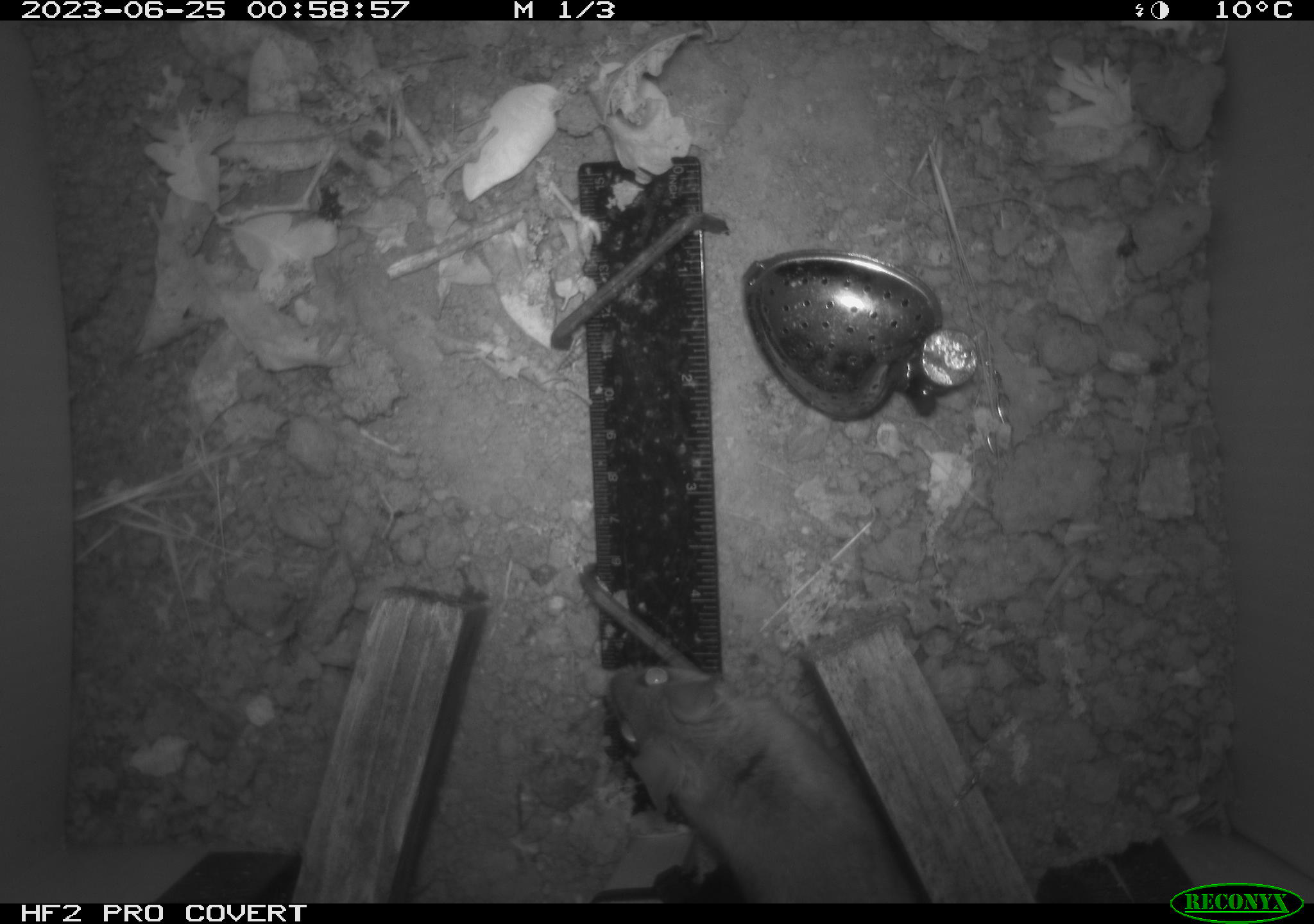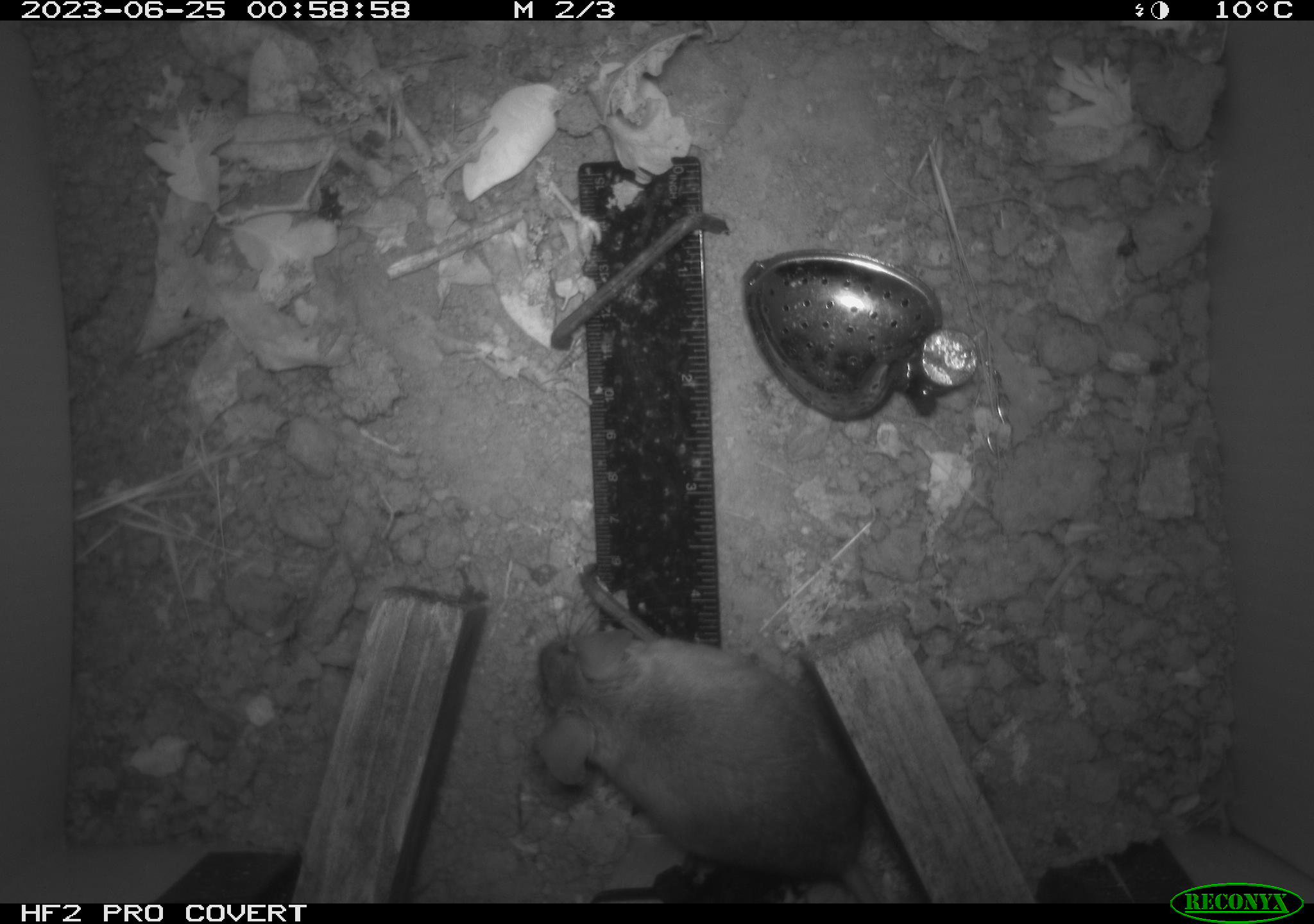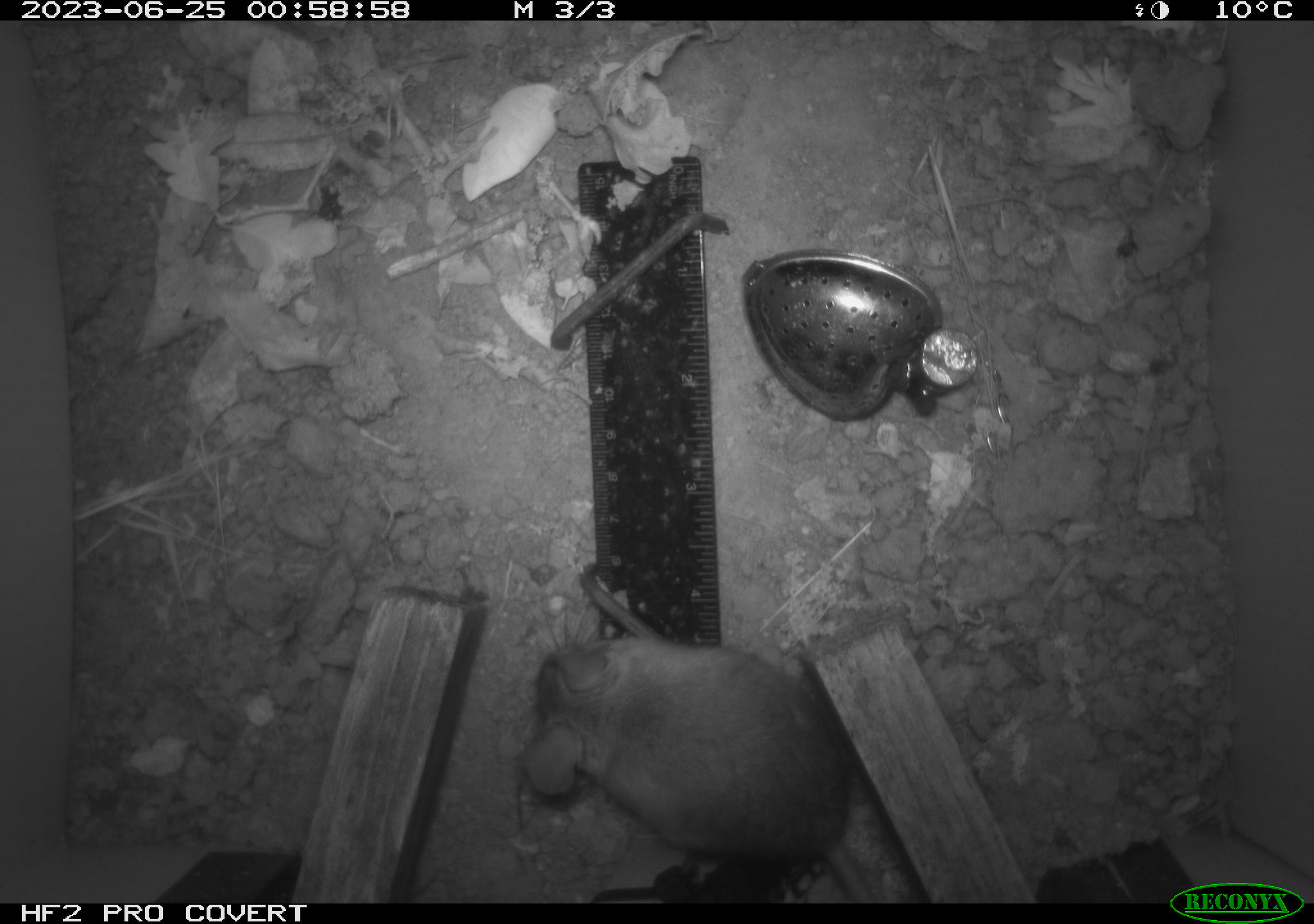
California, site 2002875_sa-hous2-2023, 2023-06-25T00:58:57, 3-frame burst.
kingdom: Animalia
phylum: Chordata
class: Mammalia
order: Rodentia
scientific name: Rodentia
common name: mouse species